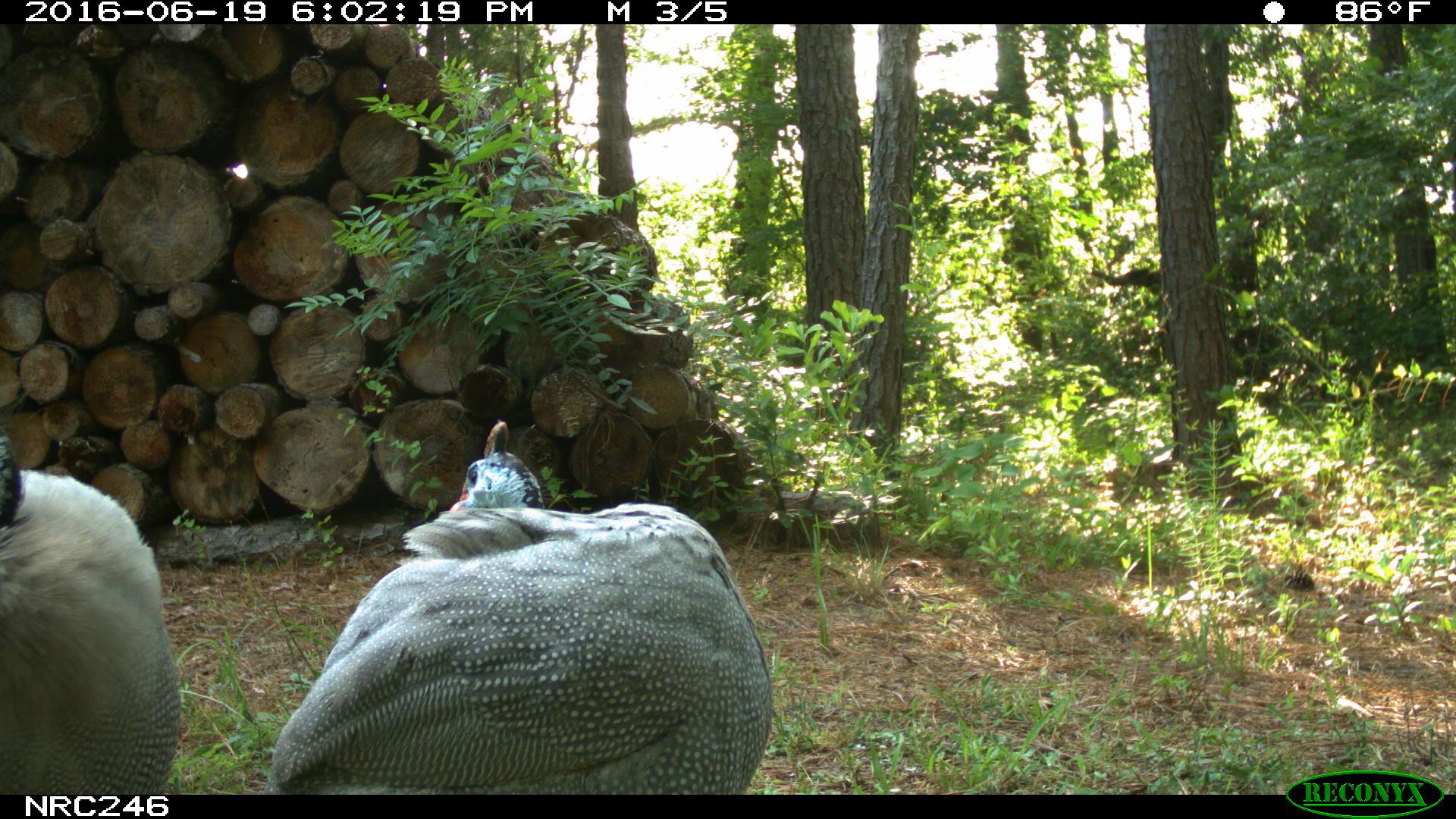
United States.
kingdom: Animalia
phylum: Chordata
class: Aves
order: Galliformes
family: Phasianidae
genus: Meleagris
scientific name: Meleagris gallopavo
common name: wild turkey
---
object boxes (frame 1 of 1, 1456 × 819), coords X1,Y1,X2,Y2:
Wild Turkey: 256,417,772,789; 10,436,181,807